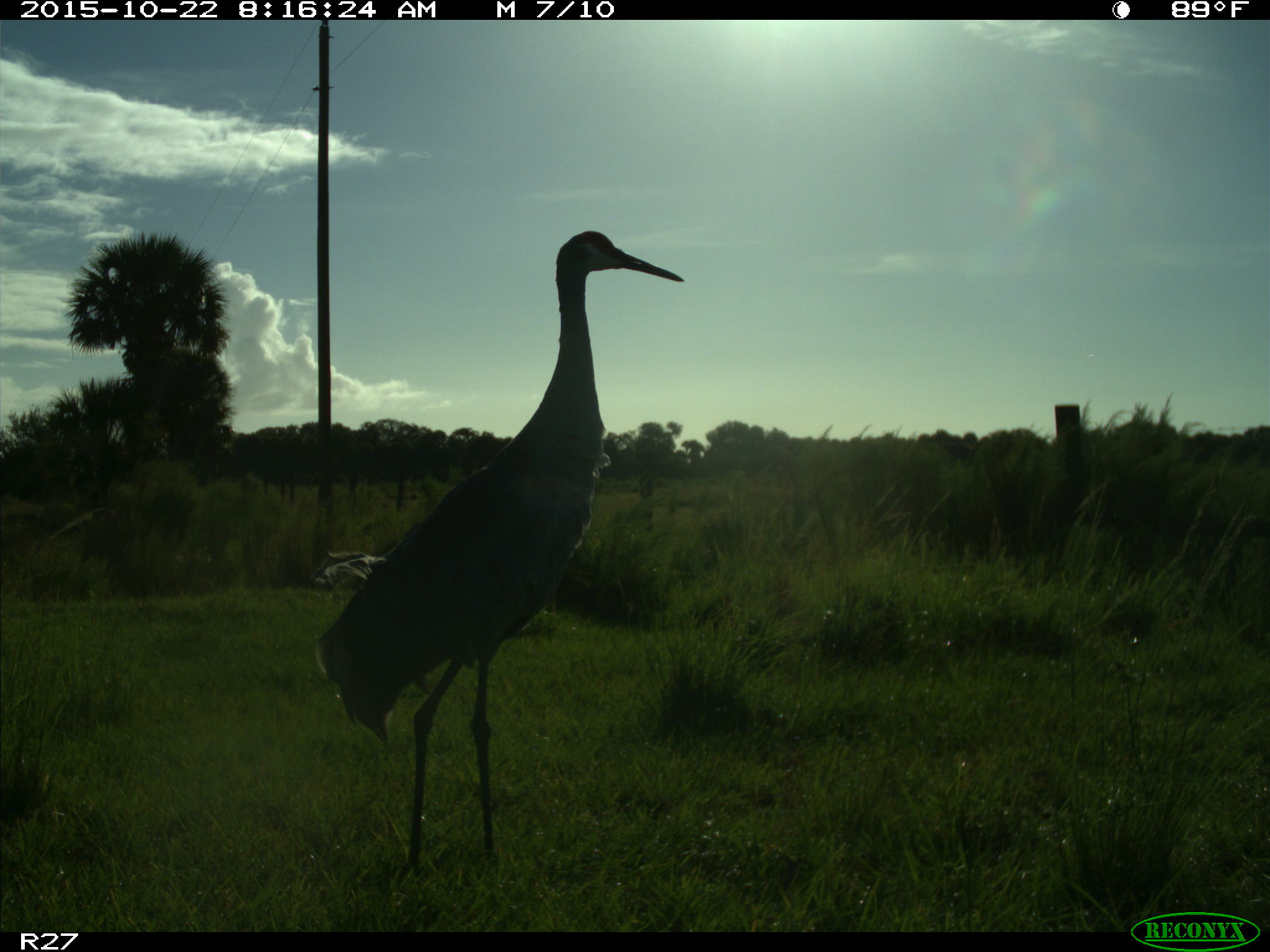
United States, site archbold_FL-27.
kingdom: Animalia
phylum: Chordata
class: Aves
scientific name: Aves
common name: birds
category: unidentified bird